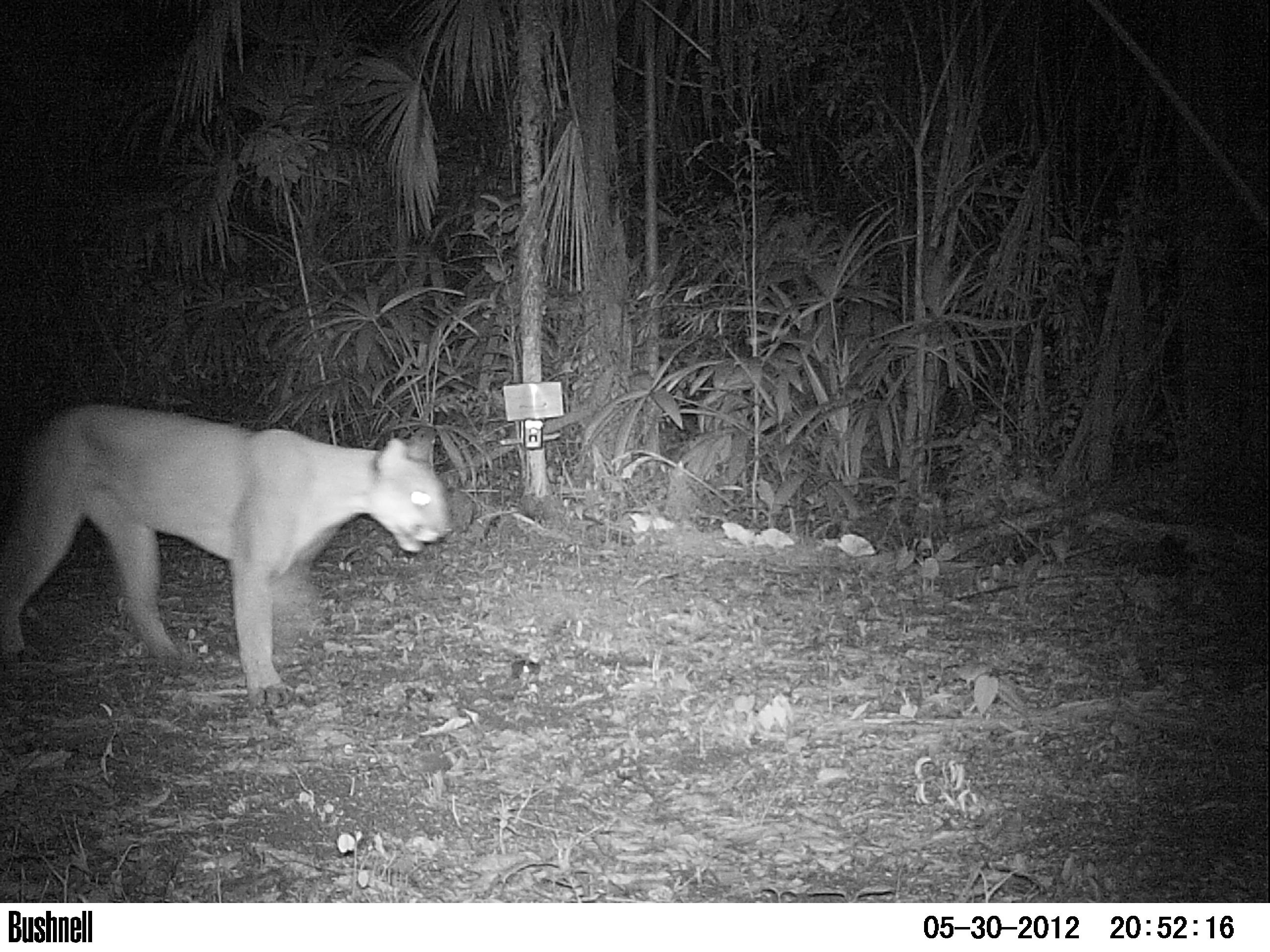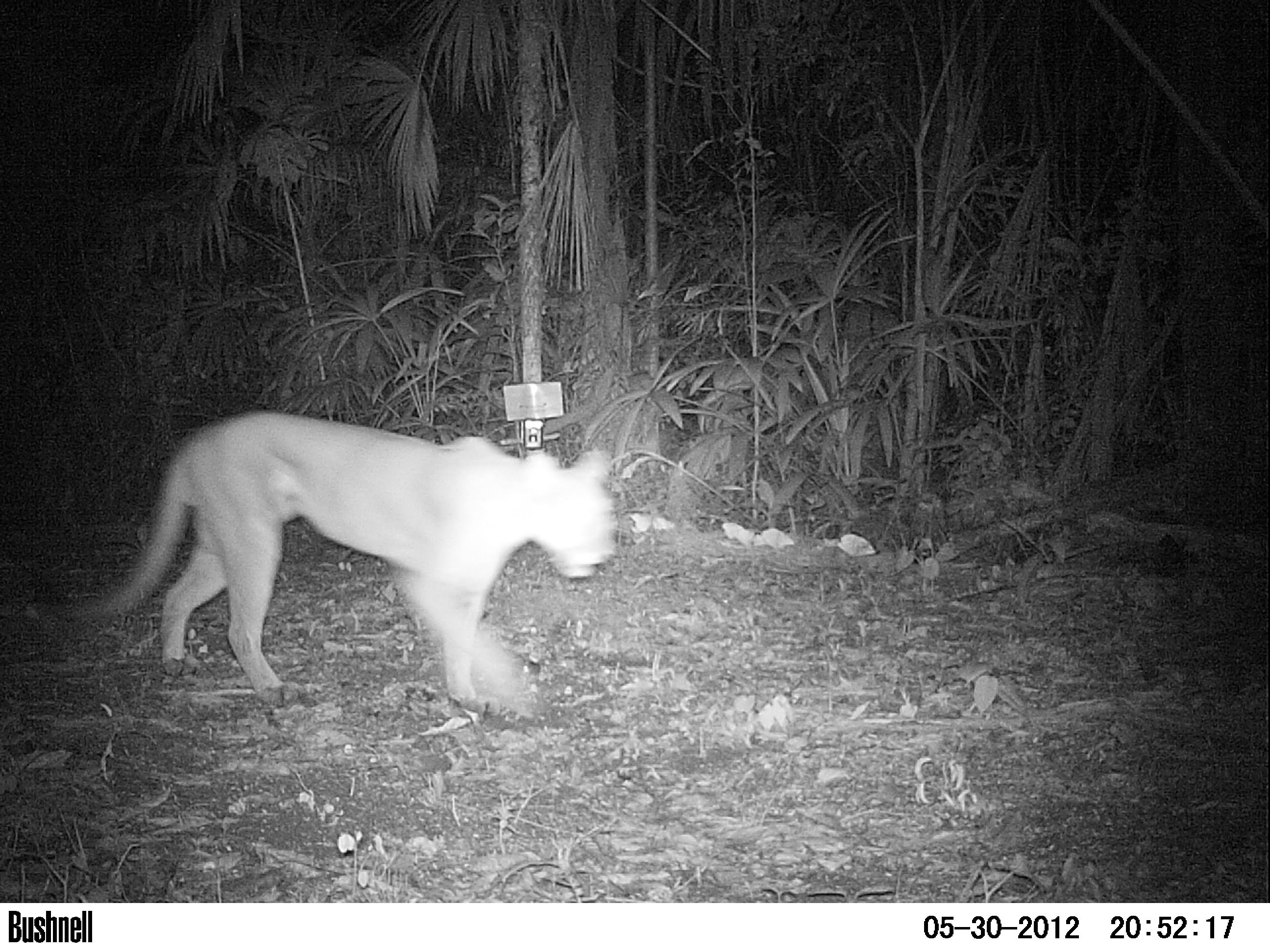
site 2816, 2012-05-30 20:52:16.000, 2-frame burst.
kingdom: Animalia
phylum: Chordata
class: Mammalia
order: Carnivora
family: Felidae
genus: Puma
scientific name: Puma concolor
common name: mountain lion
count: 1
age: adult